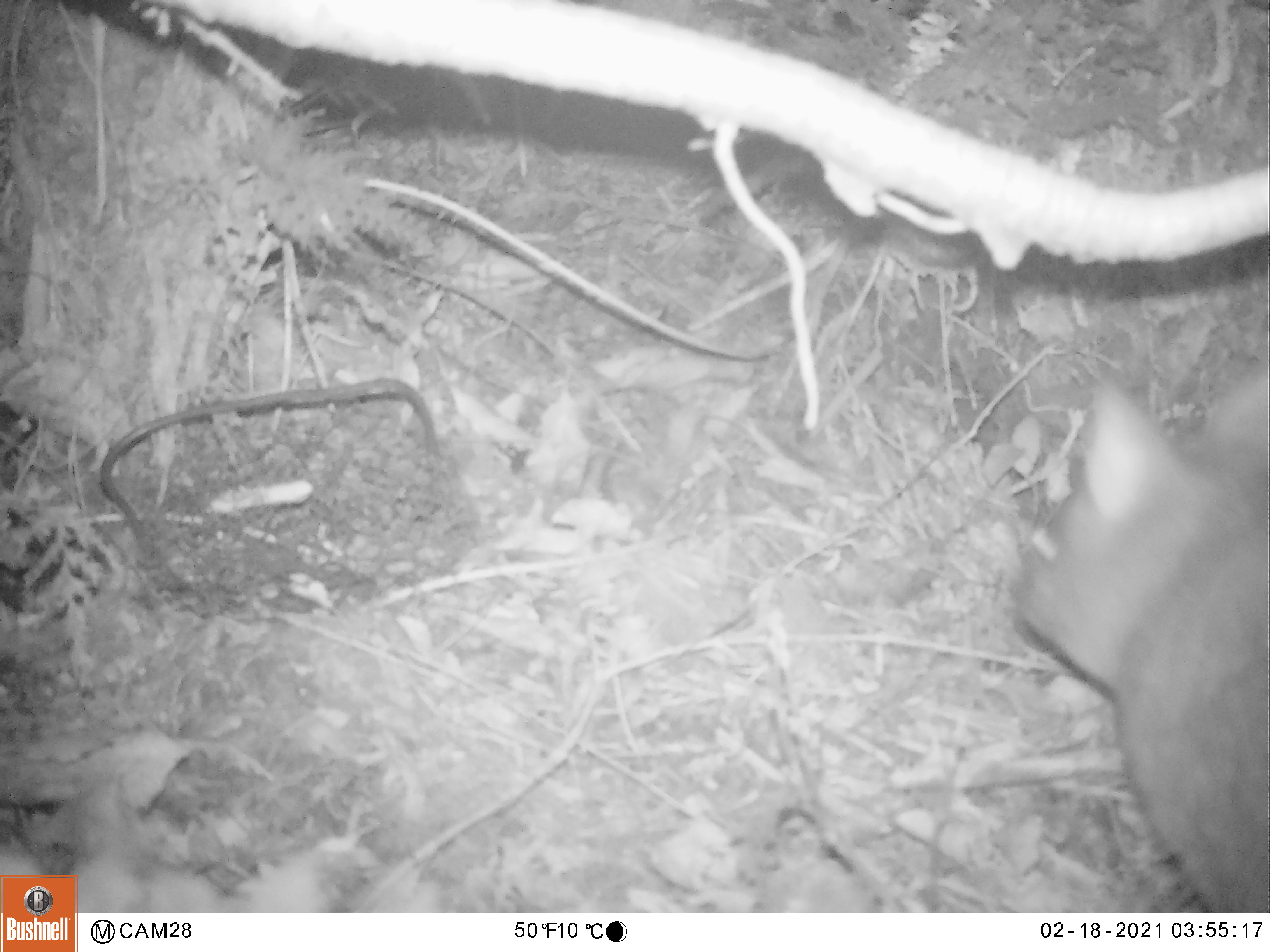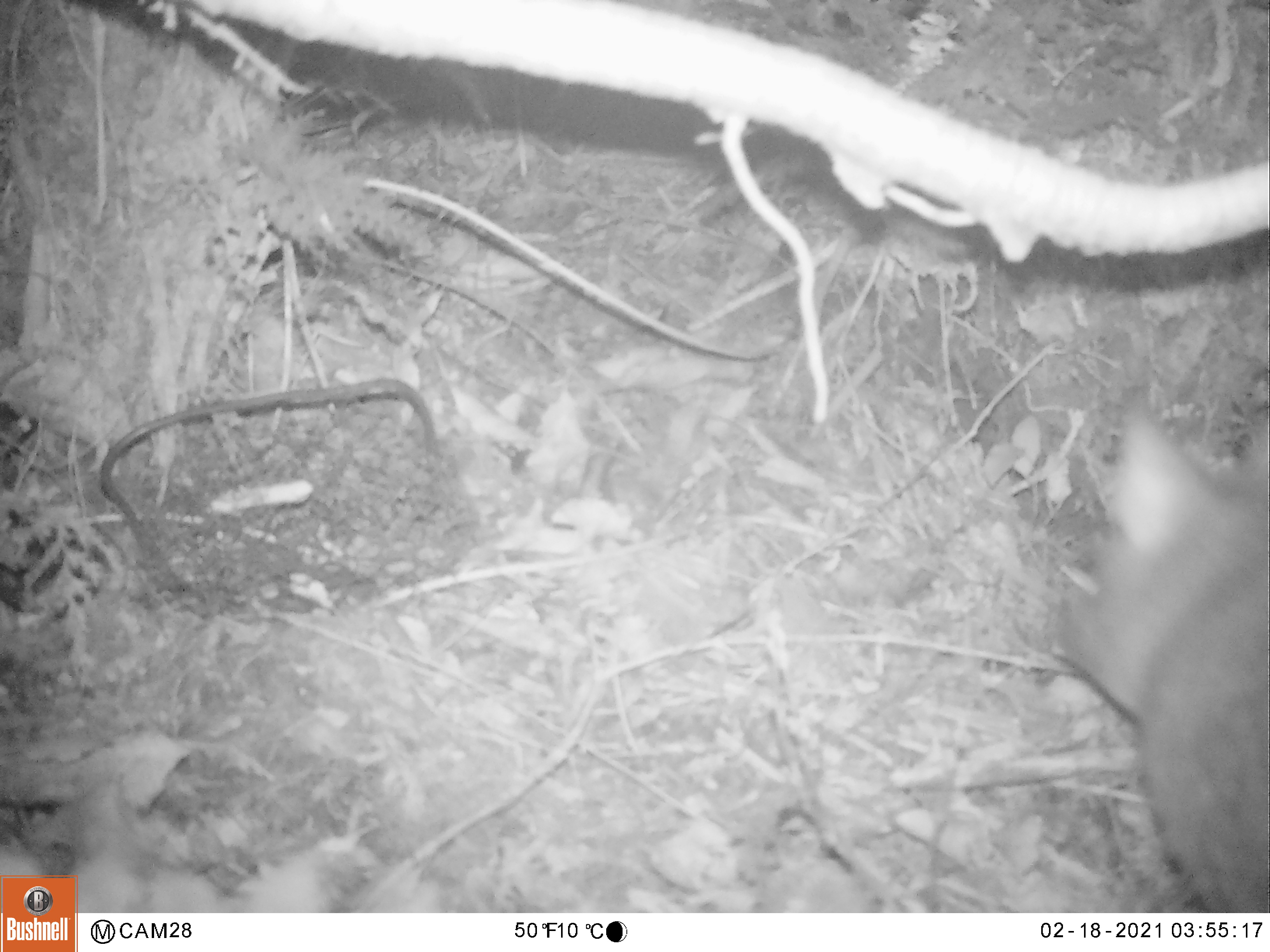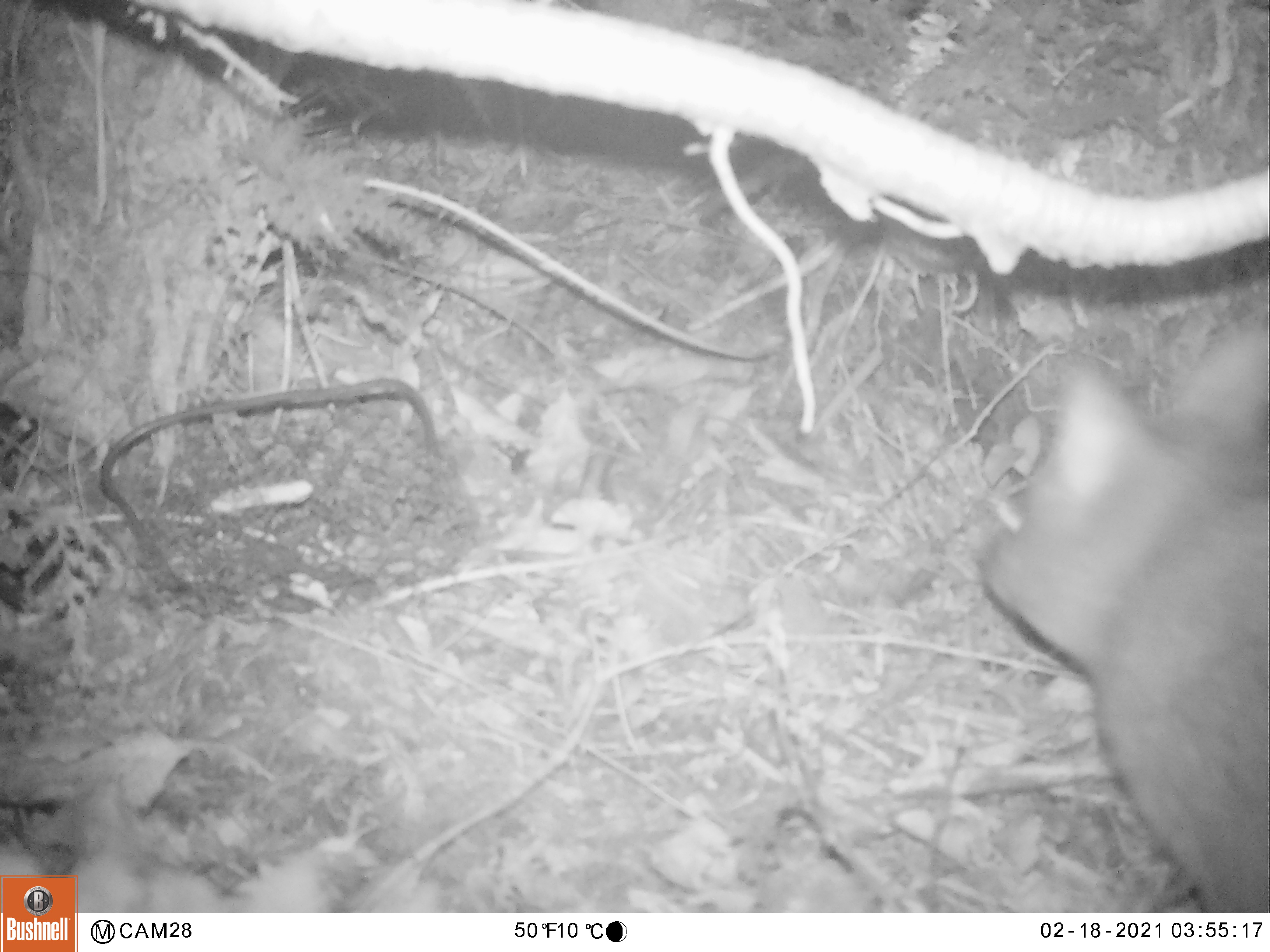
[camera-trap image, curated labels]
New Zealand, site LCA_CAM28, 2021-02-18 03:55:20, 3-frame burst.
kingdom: Animalia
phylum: Chordata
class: Mammalia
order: Diprotodontia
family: Phalangeridae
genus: Trichosurus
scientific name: Trichosurus vulpecula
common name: common brushtail possum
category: possum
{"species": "possum (common brushtail possum) (Trichosurus vulpecula)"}